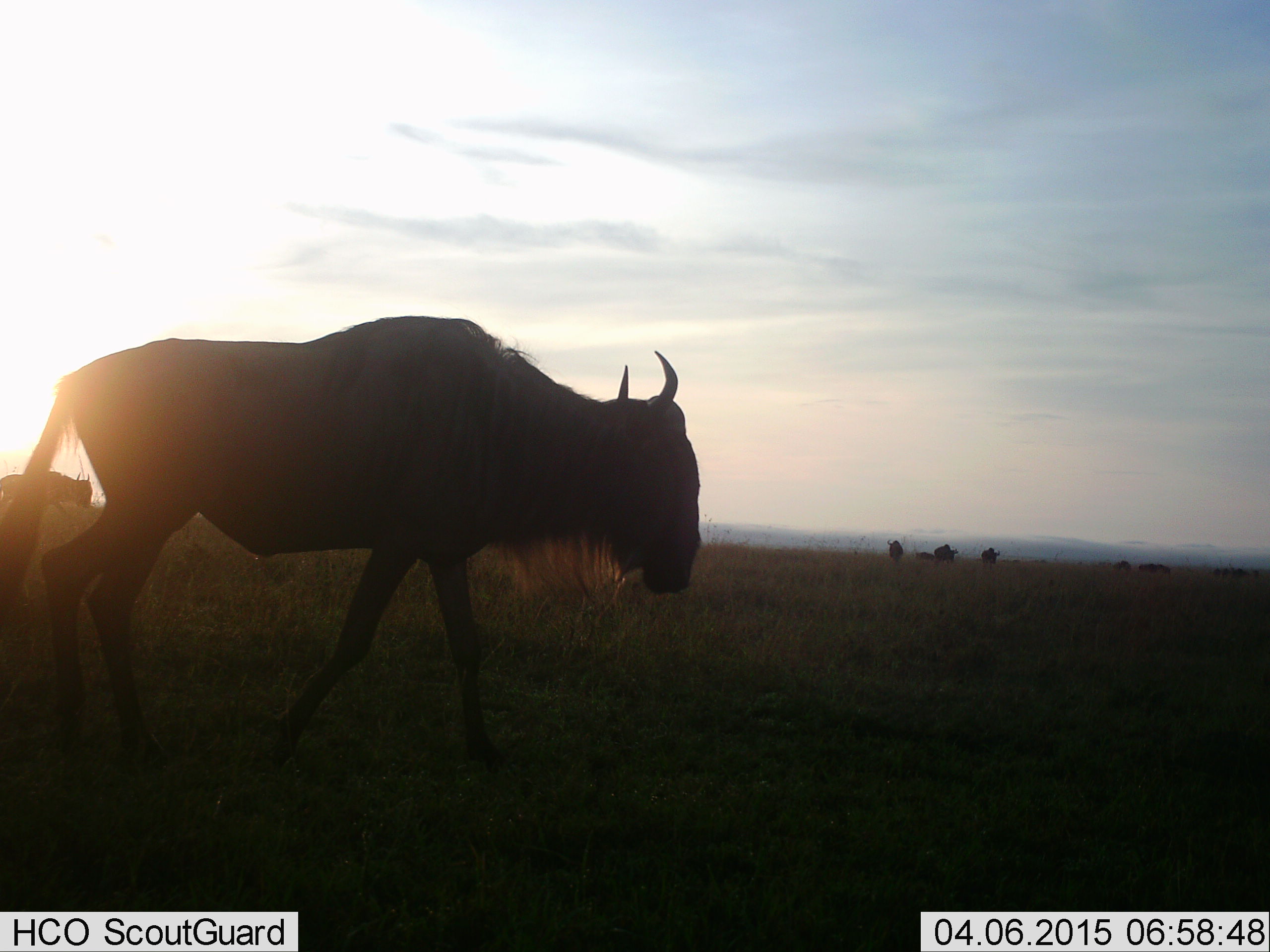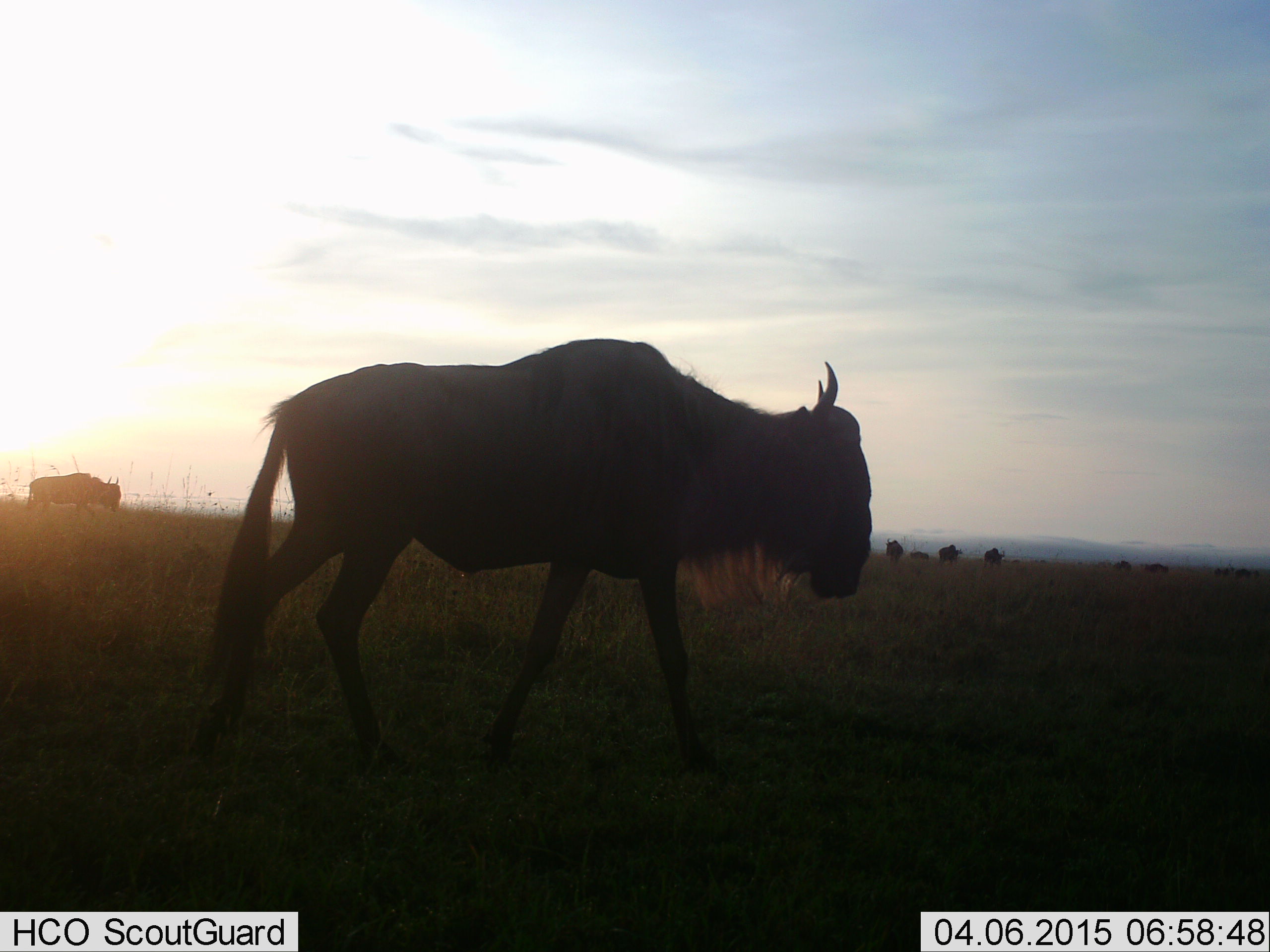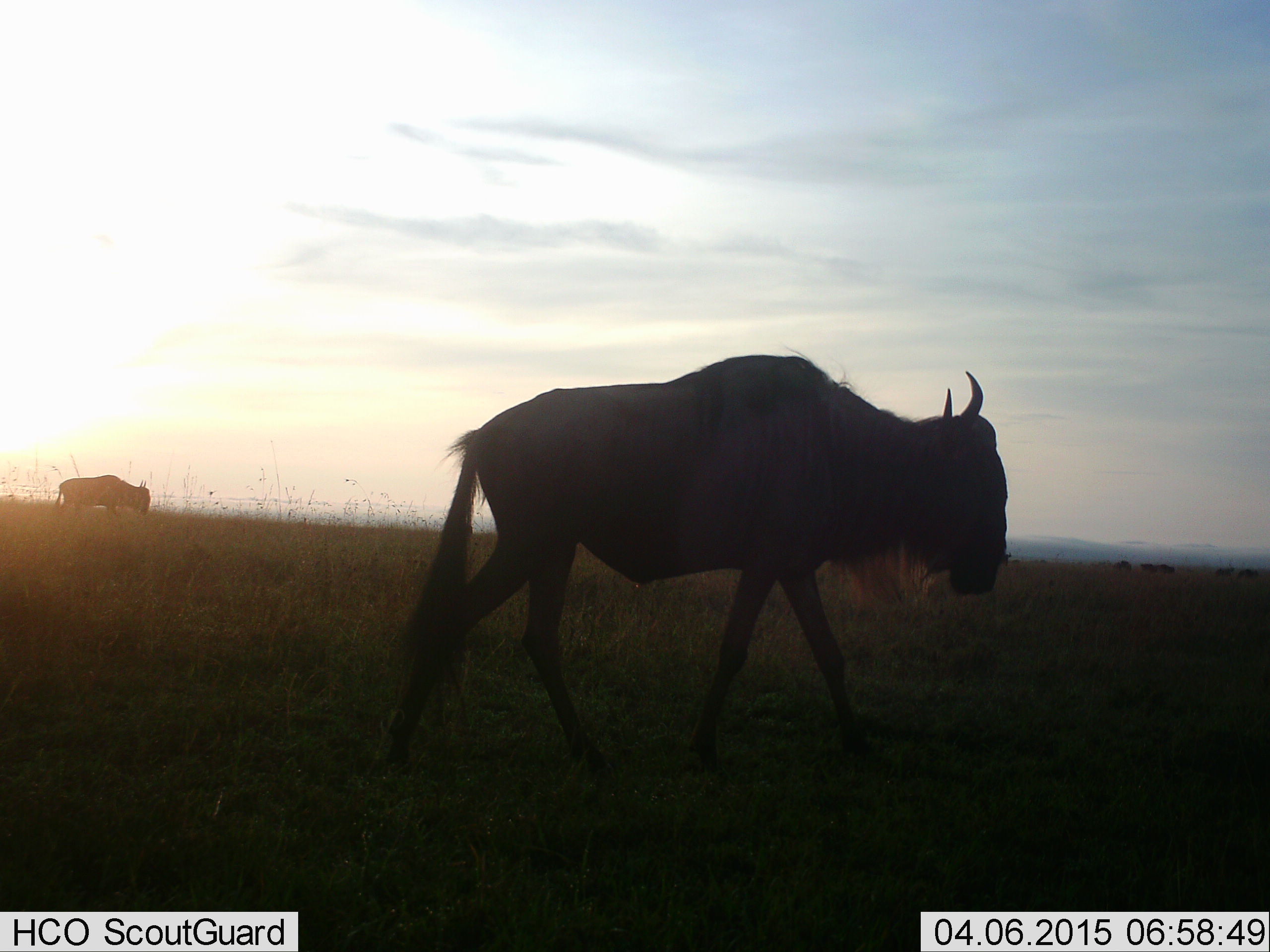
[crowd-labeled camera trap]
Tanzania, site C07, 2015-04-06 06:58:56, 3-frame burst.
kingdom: Animalia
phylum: Chordata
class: Mammalia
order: Artiodactyla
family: Bovidae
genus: Connochaetes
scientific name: Connochaetes taurinus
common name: blue wildebeest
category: wildebeest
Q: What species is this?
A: Wildebeest (blue wildebeest) (Connochaetes taurinus).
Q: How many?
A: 10.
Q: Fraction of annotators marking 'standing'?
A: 30%.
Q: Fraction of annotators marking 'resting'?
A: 0%.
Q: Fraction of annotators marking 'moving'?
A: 90%.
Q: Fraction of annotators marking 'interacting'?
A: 0%.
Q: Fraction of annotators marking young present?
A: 0%.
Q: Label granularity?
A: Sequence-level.